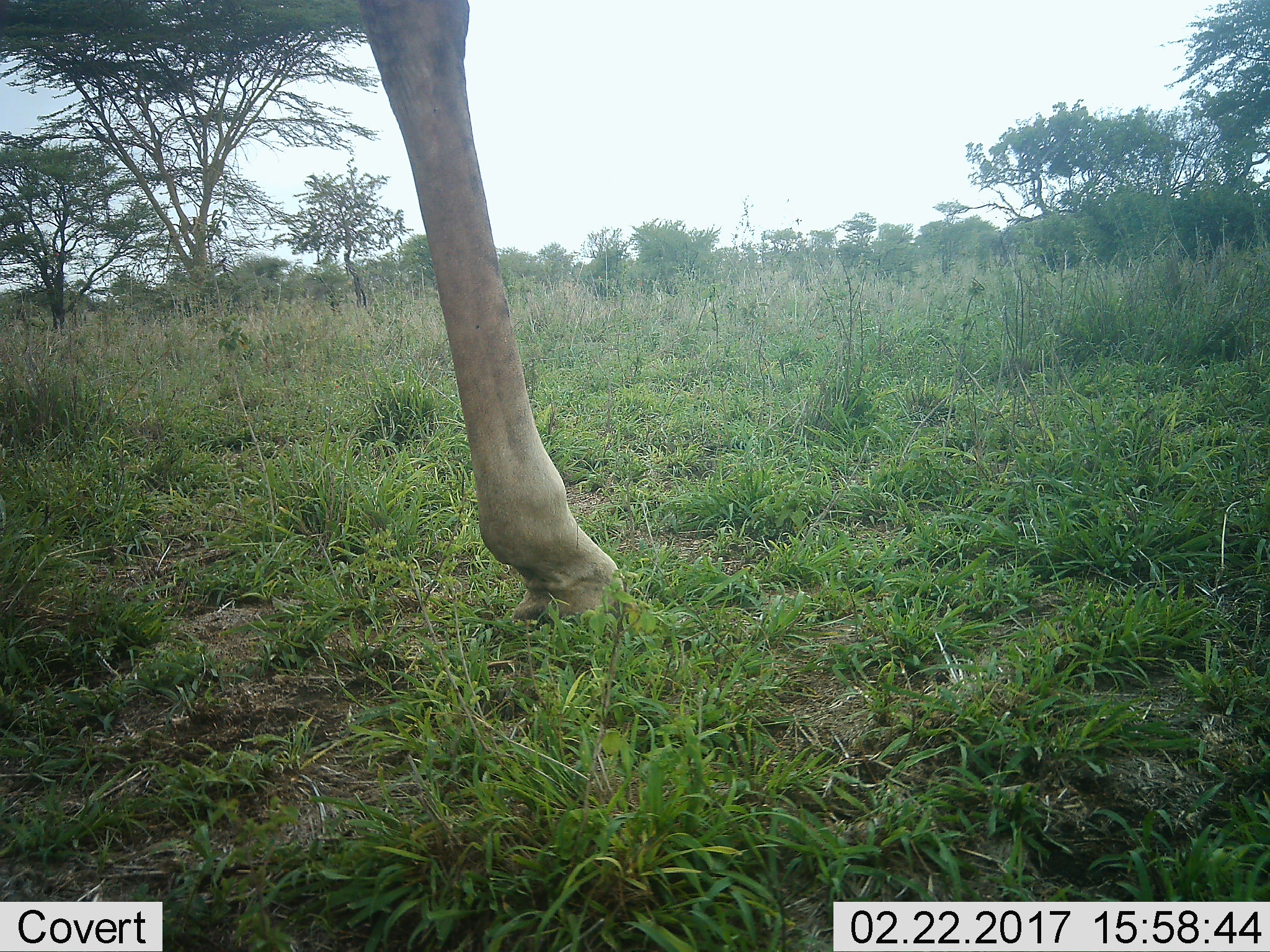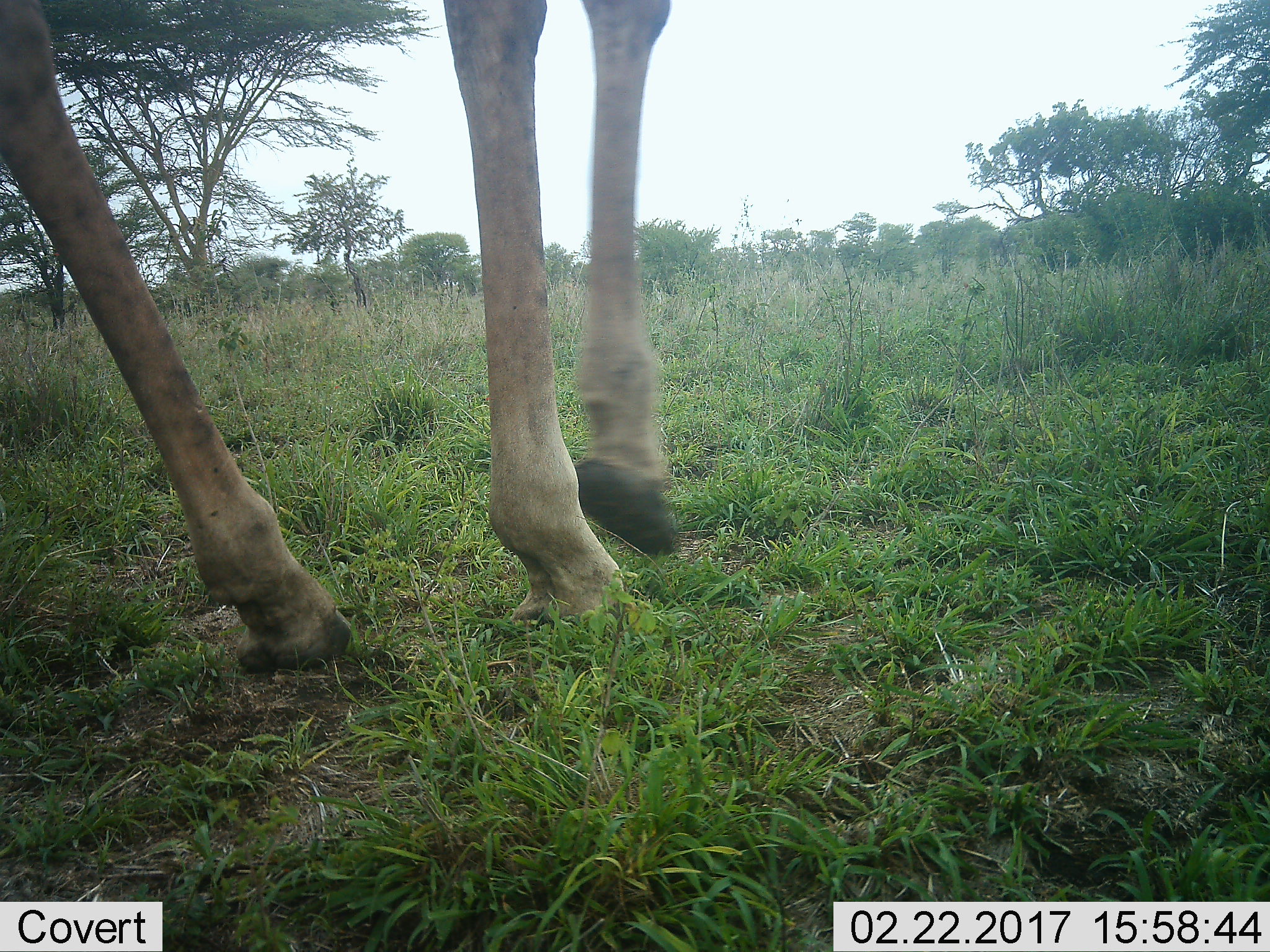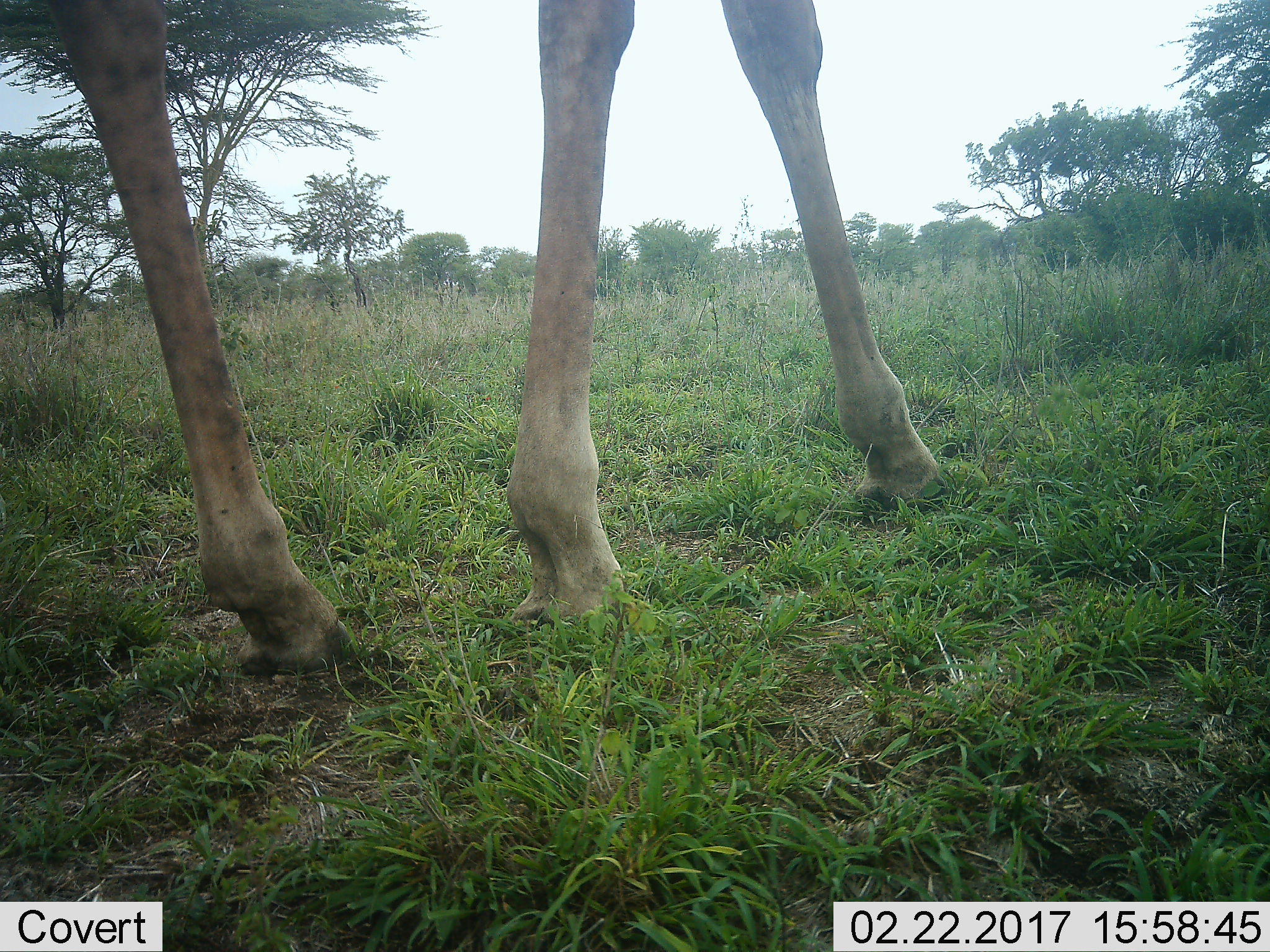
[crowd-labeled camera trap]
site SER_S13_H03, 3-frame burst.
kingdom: Animalia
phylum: Chordata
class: Mammalia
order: Artiodactyla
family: Giraffidae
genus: Giraffa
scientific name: Giraffa camelopardalis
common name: giraffe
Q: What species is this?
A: Giraffe (Giraffa camelopardalis).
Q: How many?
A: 1.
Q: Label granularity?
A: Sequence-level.